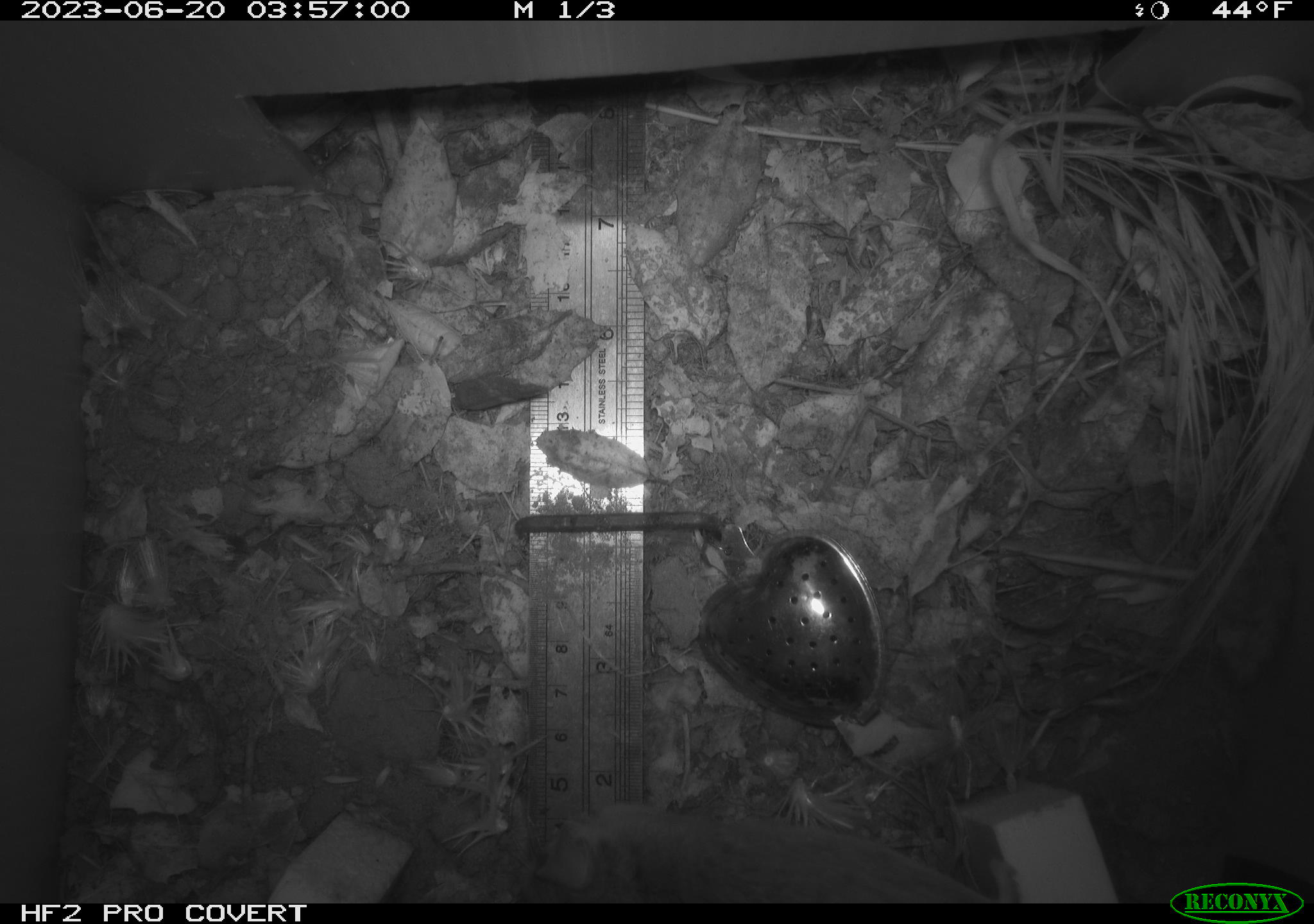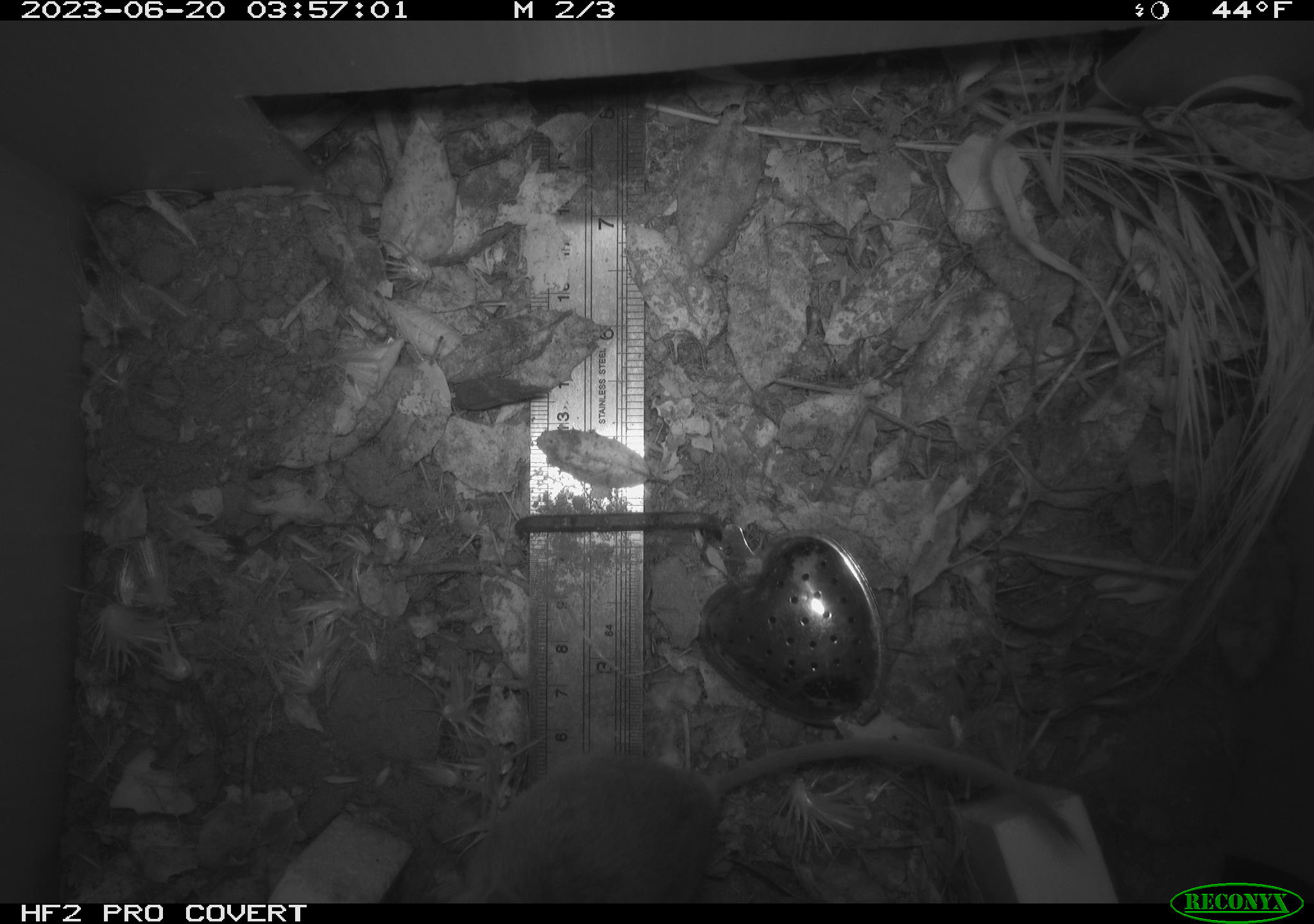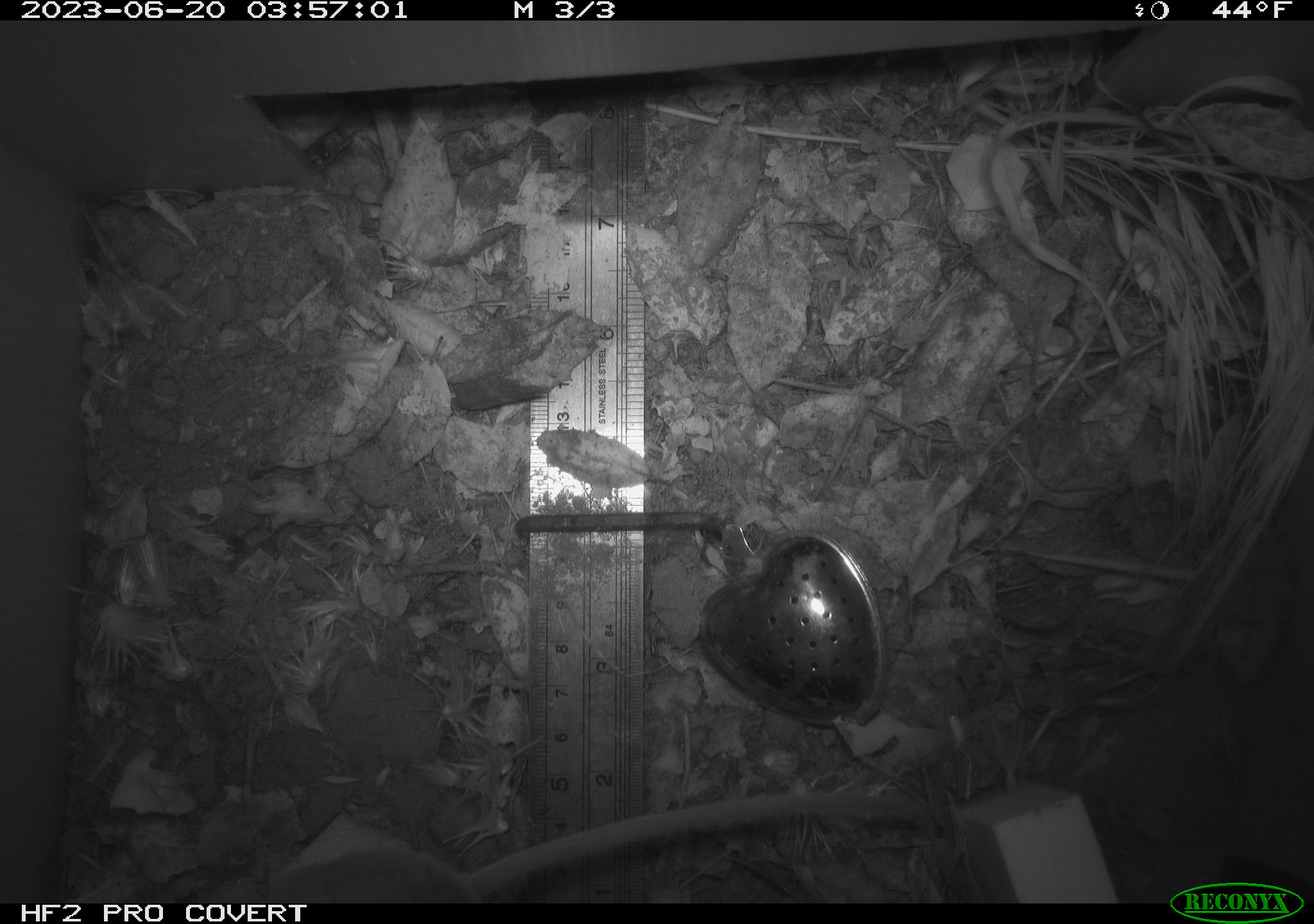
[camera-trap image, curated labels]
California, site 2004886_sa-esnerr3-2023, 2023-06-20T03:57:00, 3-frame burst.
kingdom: Animalia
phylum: Chordata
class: Mammalia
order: Rodentia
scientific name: Rodentia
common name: mouse species